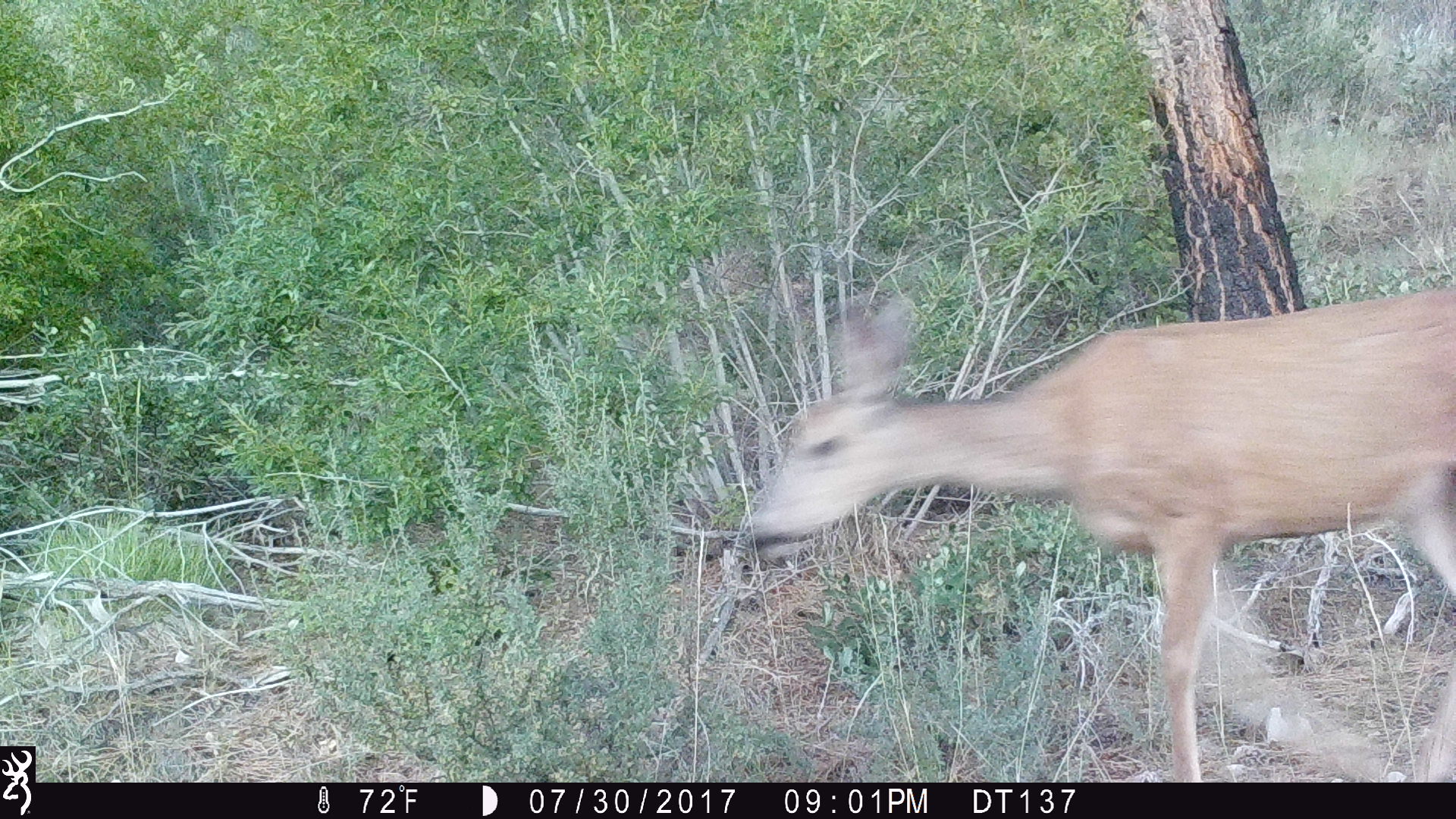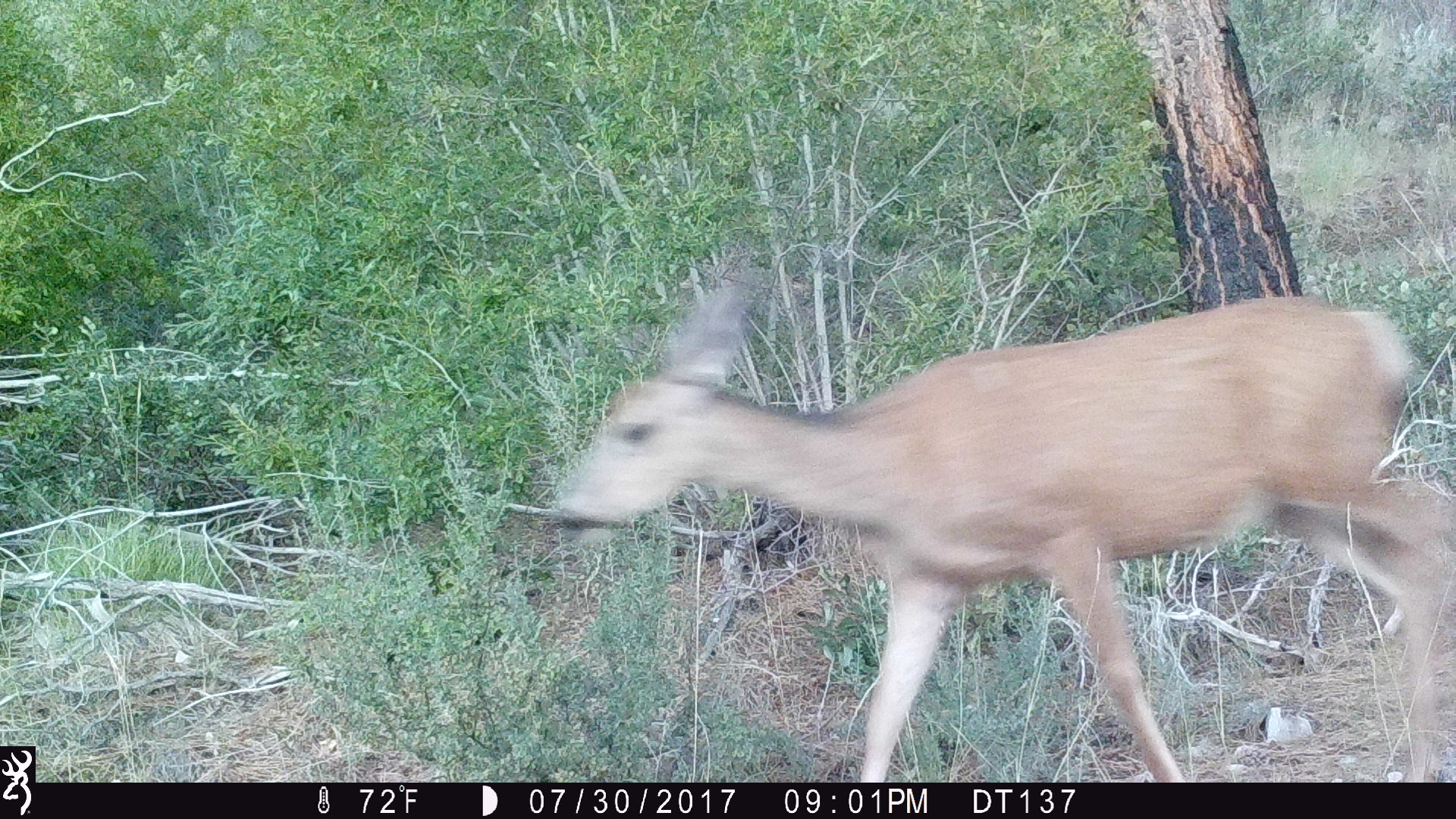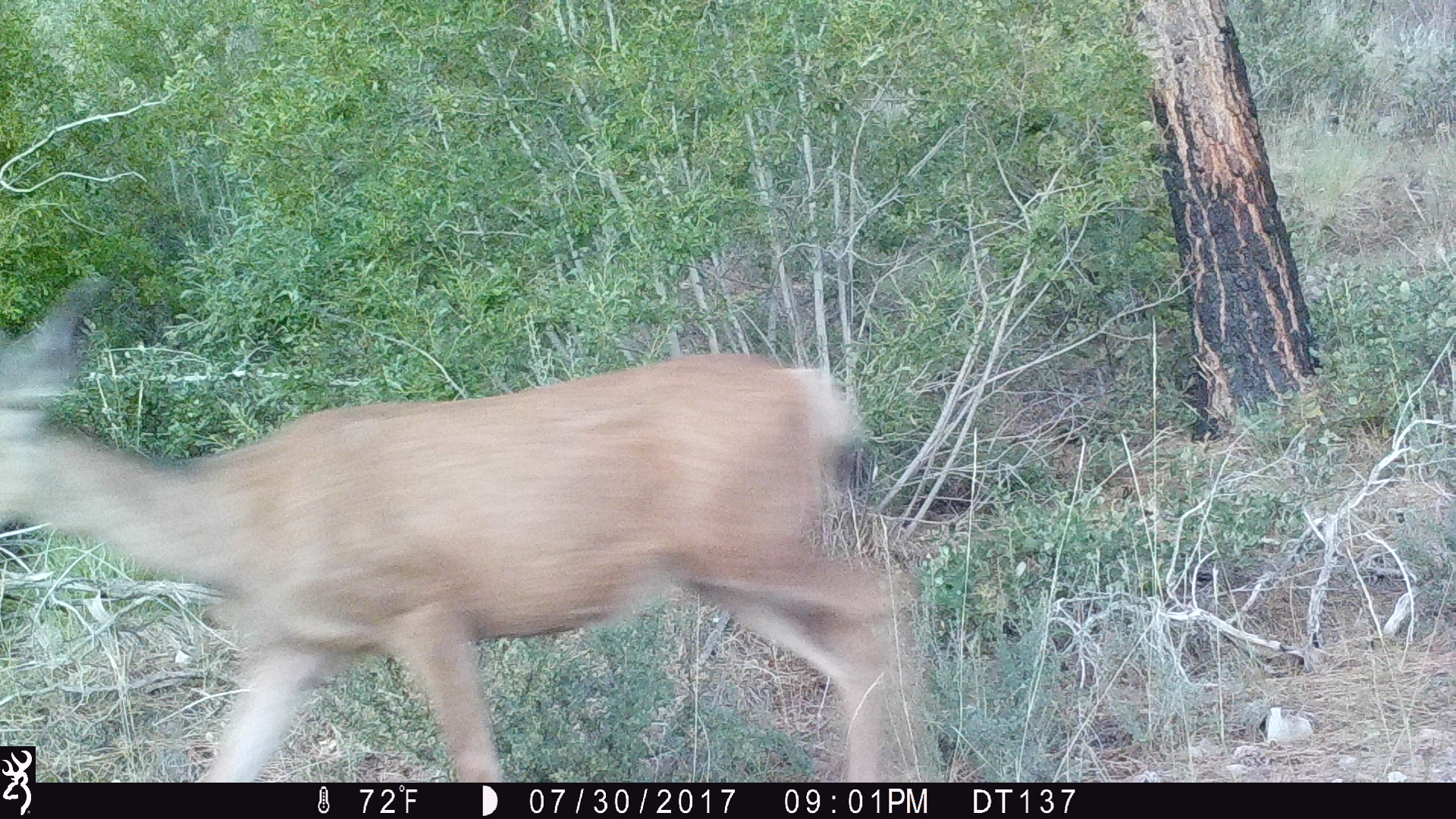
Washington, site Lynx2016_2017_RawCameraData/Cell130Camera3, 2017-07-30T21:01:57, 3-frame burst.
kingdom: Animalia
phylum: Chordata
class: Mammalia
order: Artiodactyla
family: Cervidae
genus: Odocoileus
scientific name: Odocoileus hemionus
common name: mule deer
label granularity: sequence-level